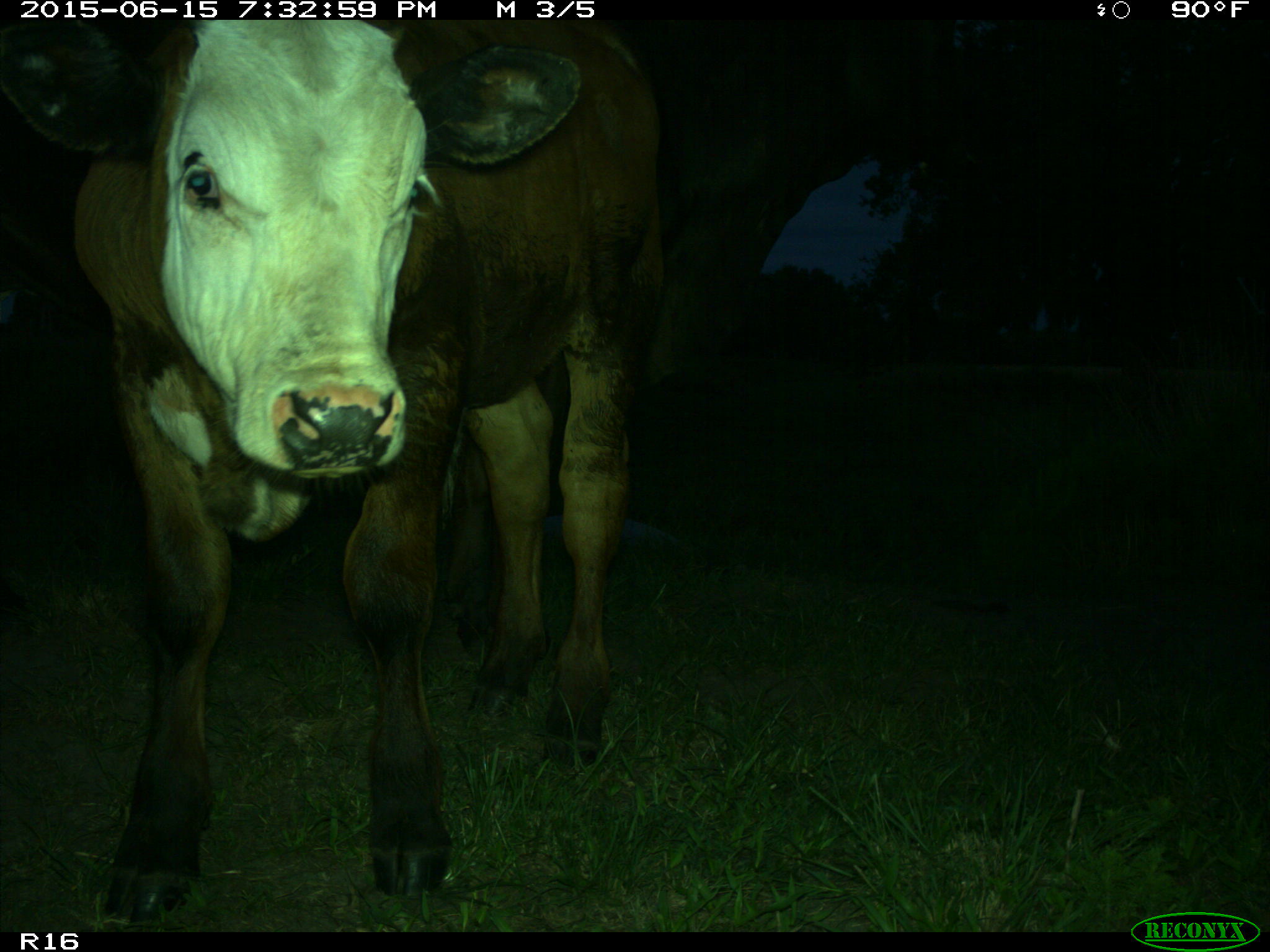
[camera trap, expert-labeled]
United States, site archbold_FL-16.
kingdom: Animalia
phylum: Chordata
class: Mammalia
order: Artiodactyla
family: Bovidae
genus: Bos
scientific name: Bos taurus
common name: domestic cow